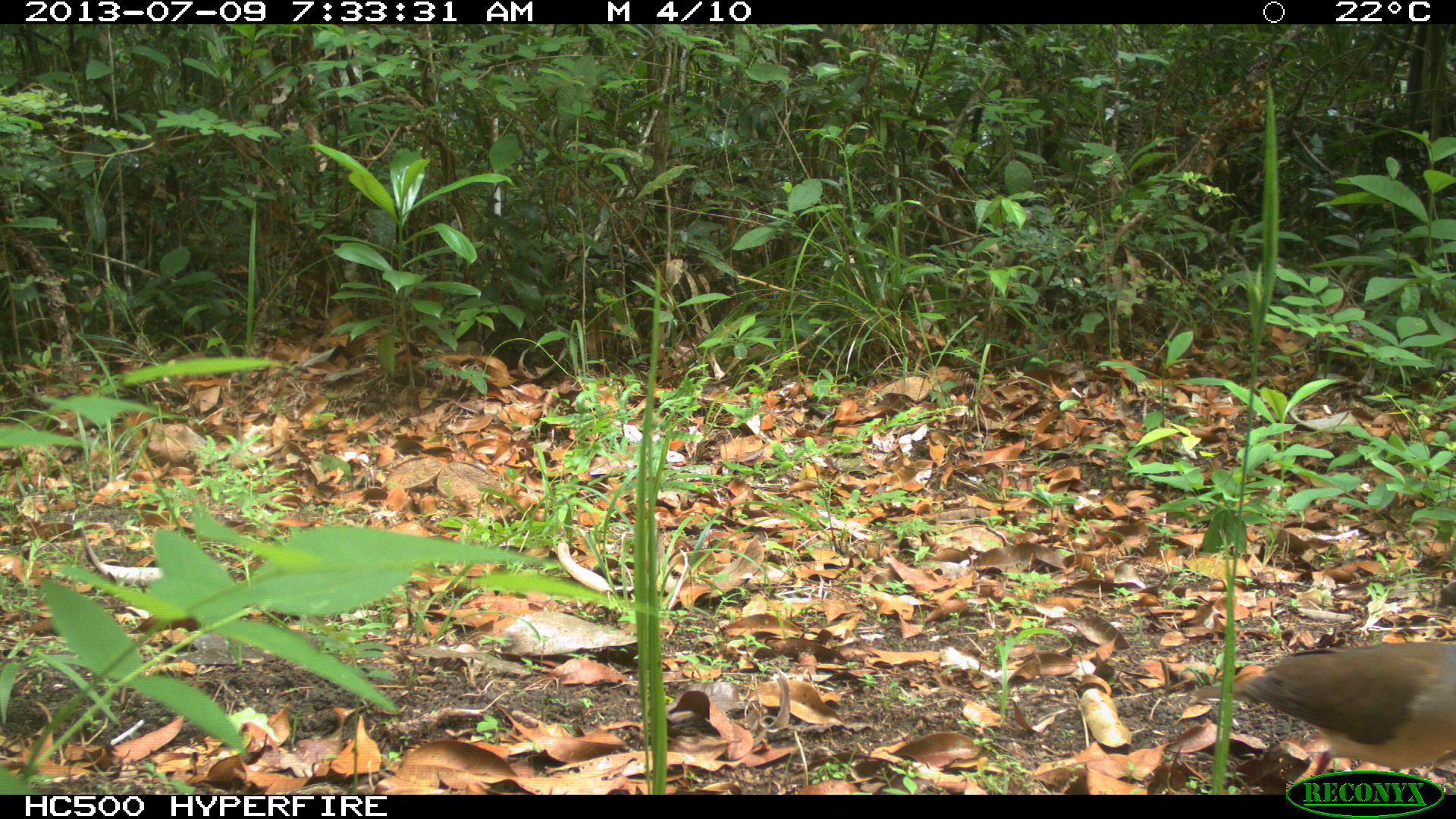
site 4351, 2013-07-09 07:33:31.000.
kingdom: Animalia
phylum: Chordata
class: Aves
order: Columbiformes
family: Columbidae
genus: Leptotila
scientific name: Leptotila plumbeiceps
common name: gray-headed dove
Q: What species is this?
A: Leptotila plumbeiceps (gray-headed dove).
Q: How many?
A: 1.